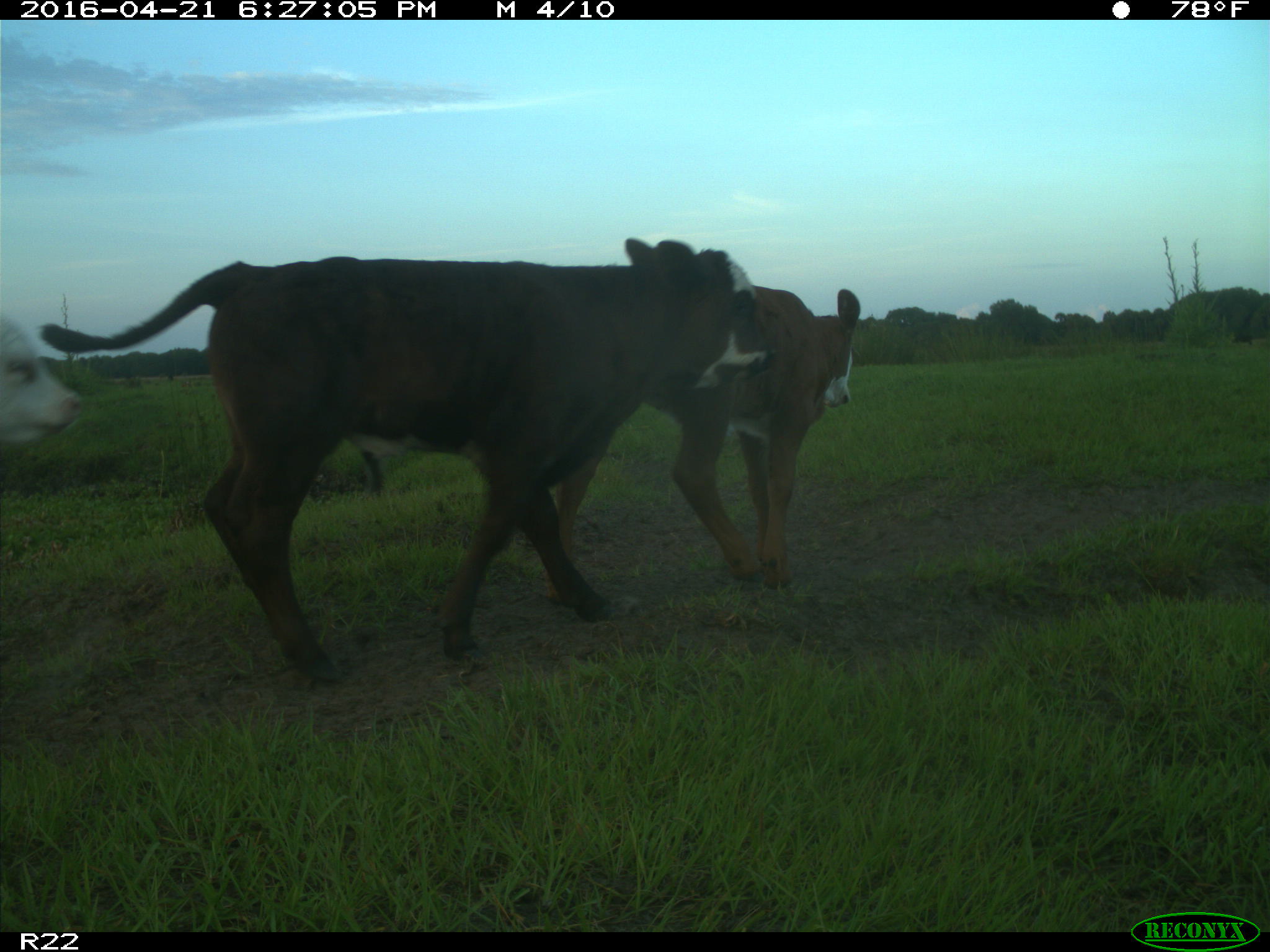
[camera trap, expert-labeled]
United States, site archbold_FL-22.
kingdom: Animalia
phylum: Chordata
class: Mammalia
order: Artiodactyla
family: Bovidae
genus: Bos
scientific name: Bos taurus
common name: domestic cow